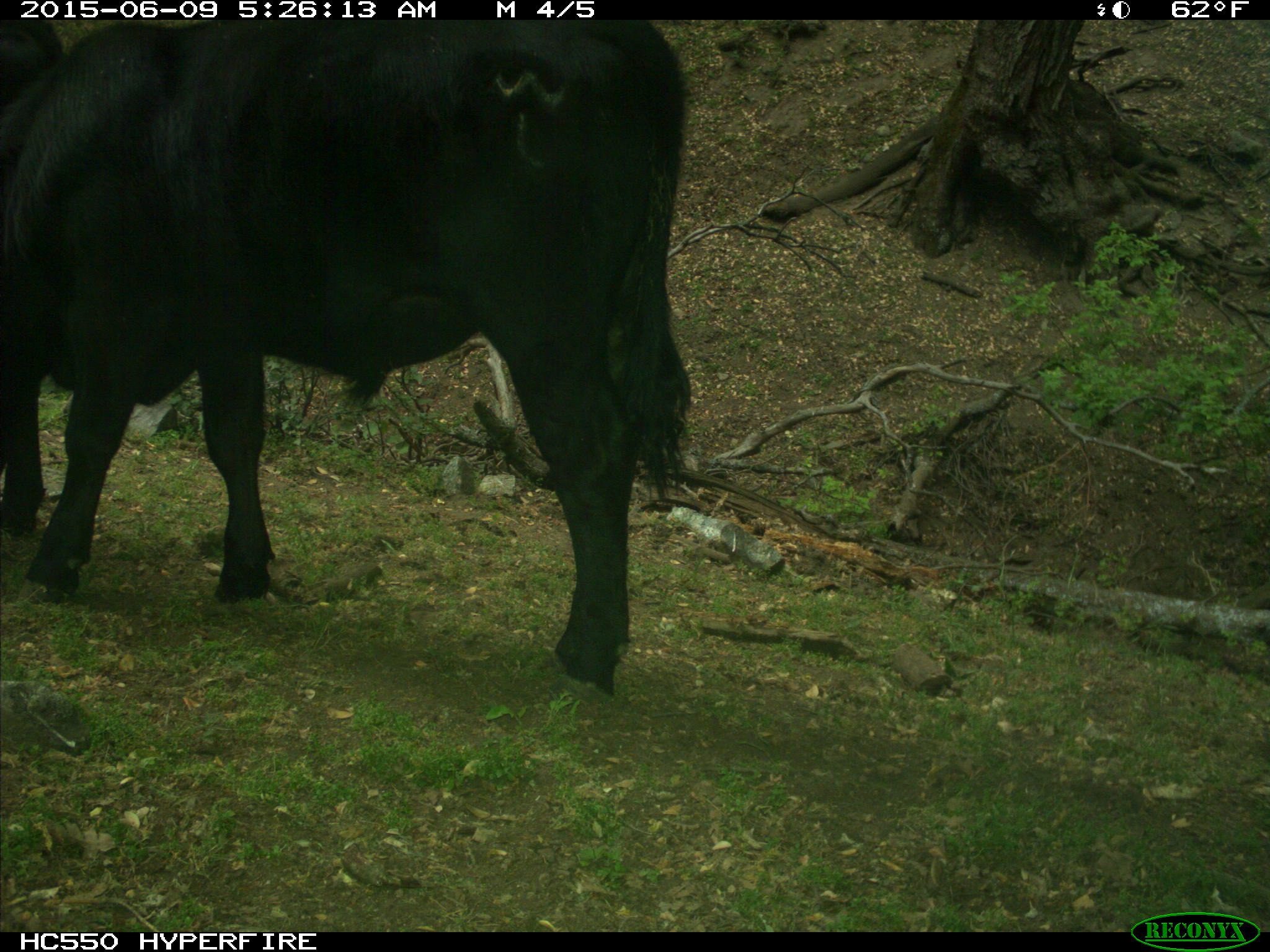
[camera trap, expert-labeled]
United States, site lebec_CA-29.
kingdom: Animalia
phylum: Chordata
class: Mammalia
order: Artiodactyla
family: Bovidae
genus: Bos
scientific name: Bos taurus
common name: domestic cow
Bos taurus (domestic cow).